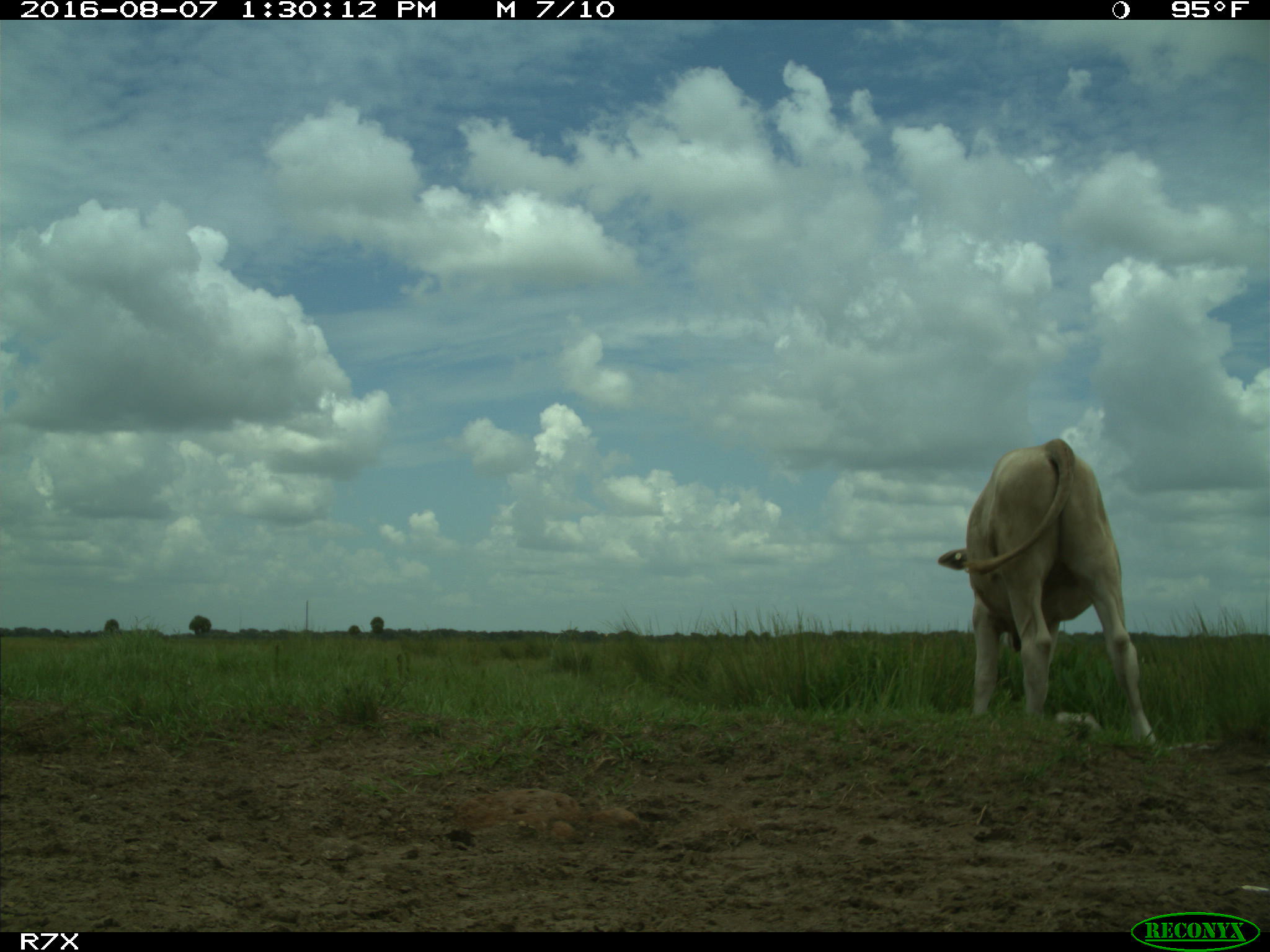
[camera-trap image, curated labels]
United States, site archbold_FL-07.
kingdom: Animalia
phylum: Chordata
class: Mammalia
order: Artiodactyla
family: Bovidae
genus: Bos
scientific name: Bos taurus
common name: domestic cow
Bos taurus (domestic cow).